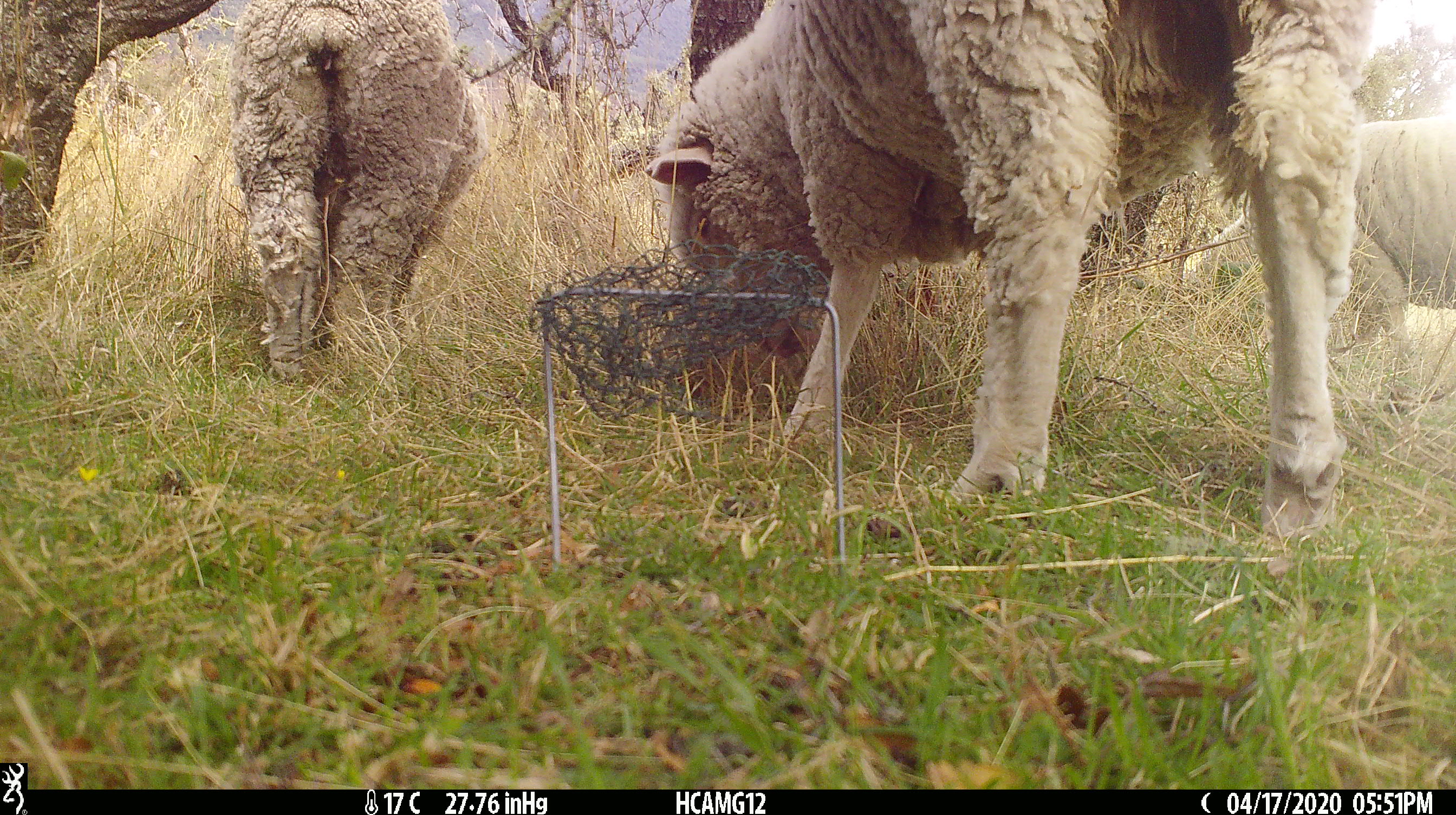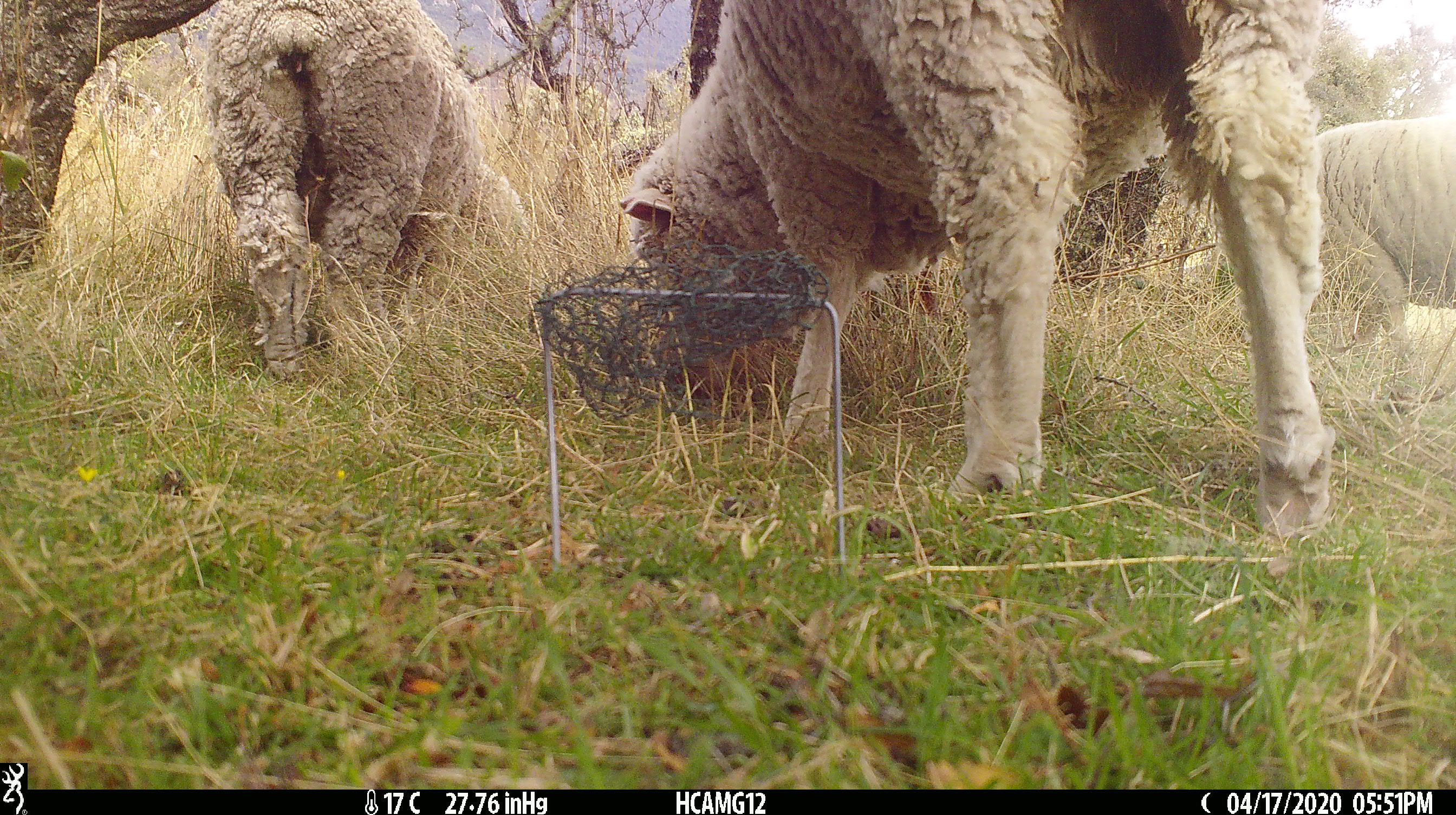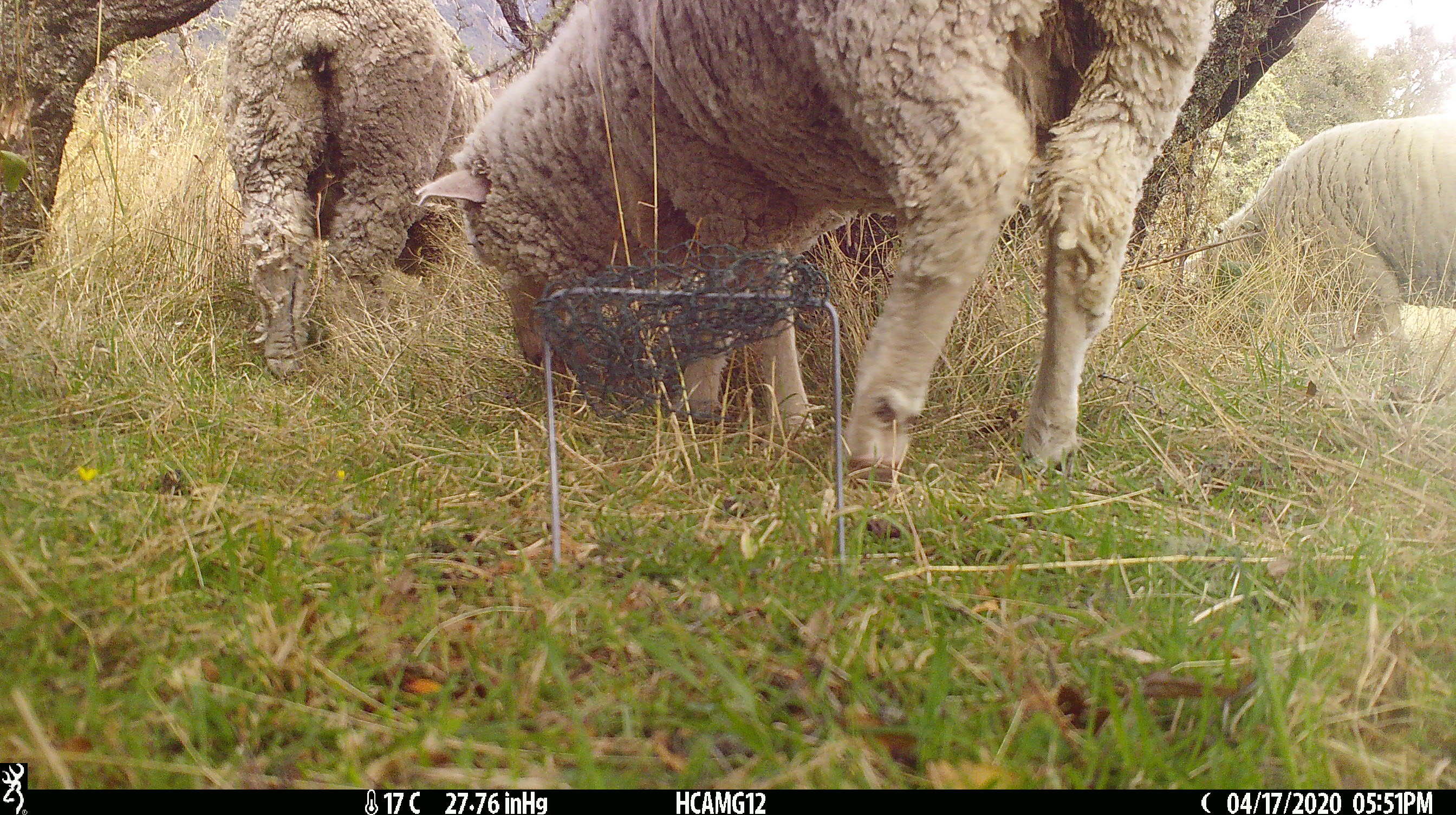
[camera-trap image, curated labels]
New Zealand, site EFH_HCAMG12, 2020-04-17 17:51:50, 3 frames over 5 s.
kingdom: Animalia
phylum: Chordata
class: Mammalia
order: Artiodactyla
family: Bovidae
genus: Ovis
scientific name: Ovis aries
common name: domestic sheep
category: sheep